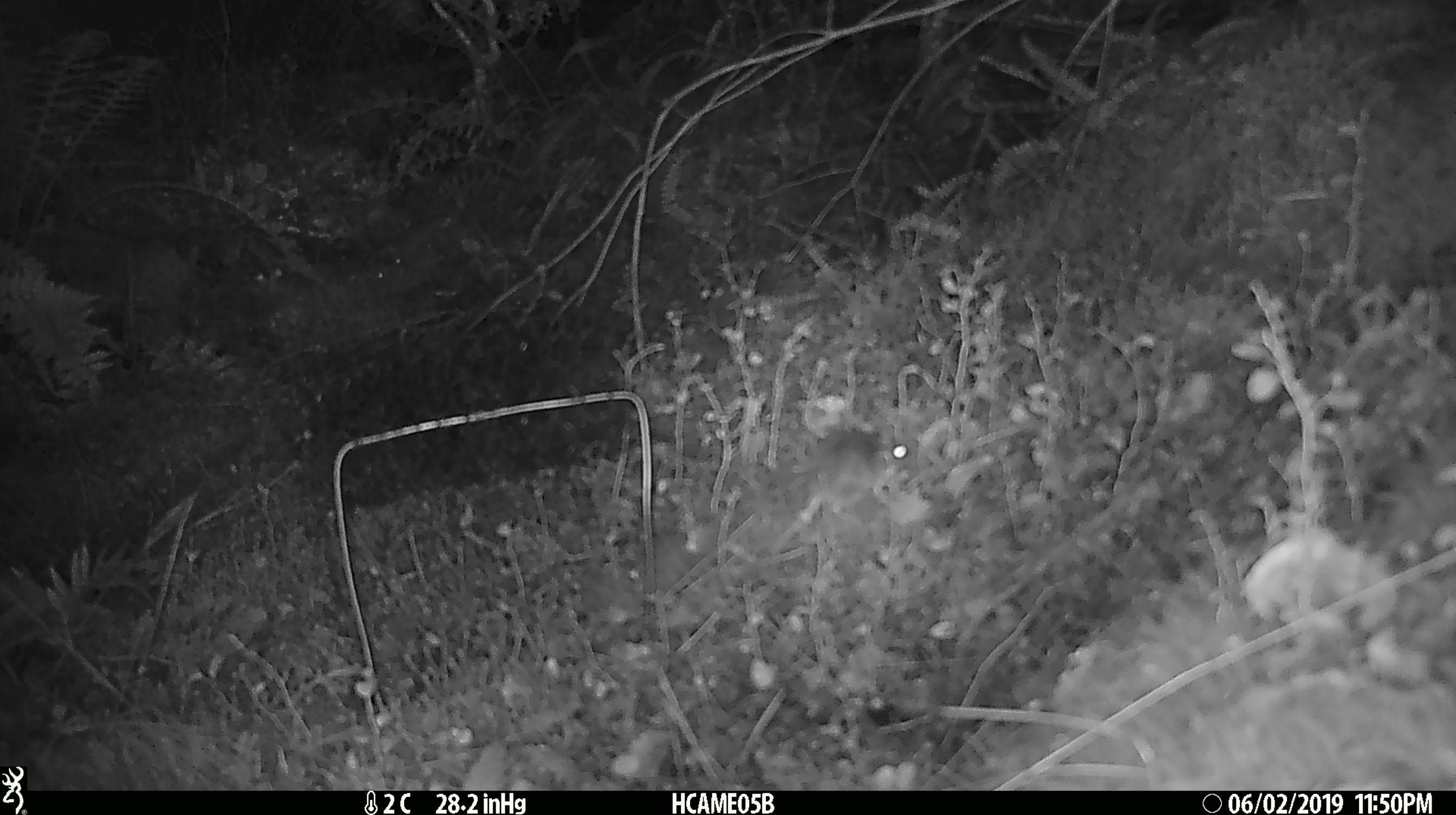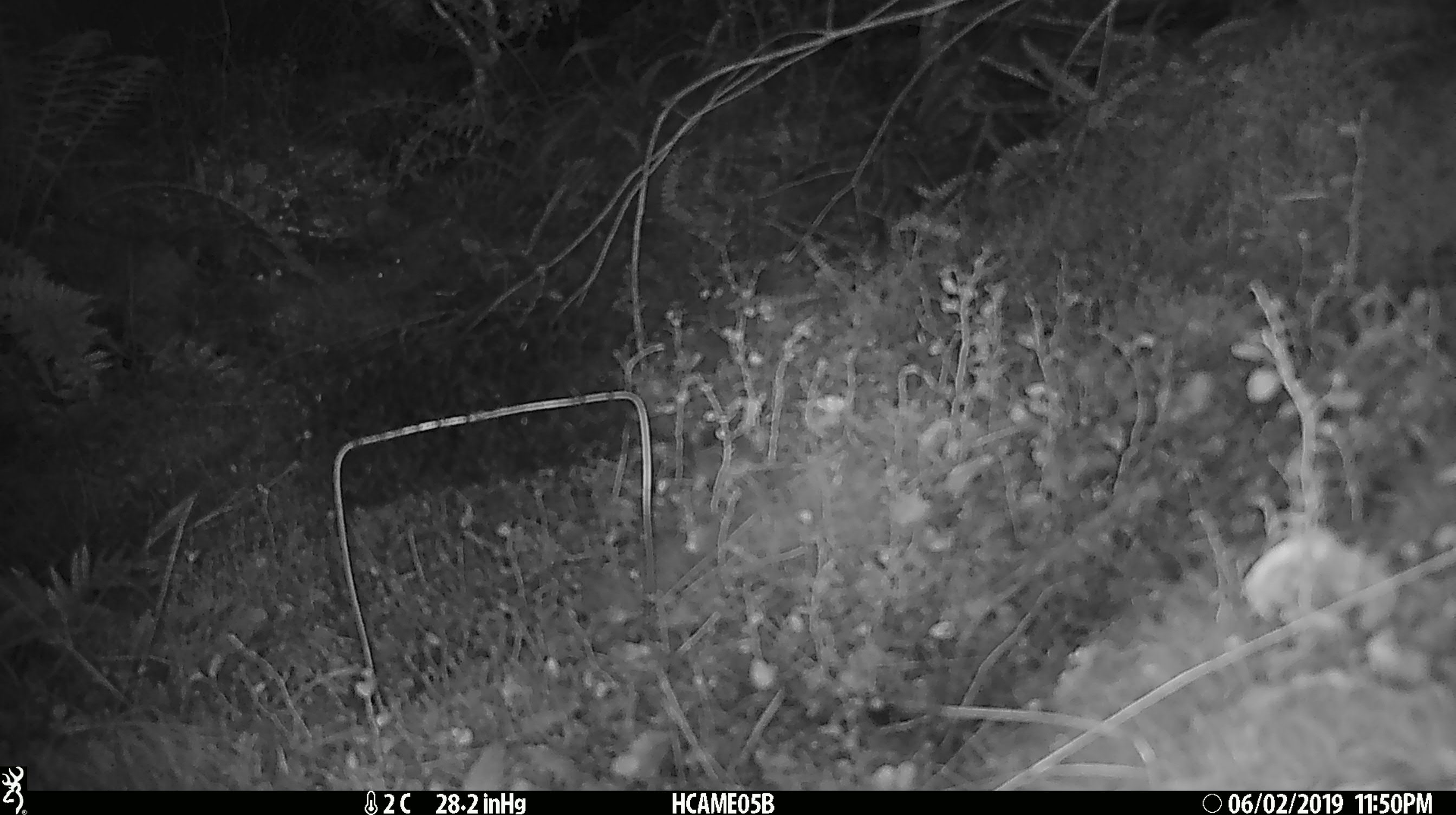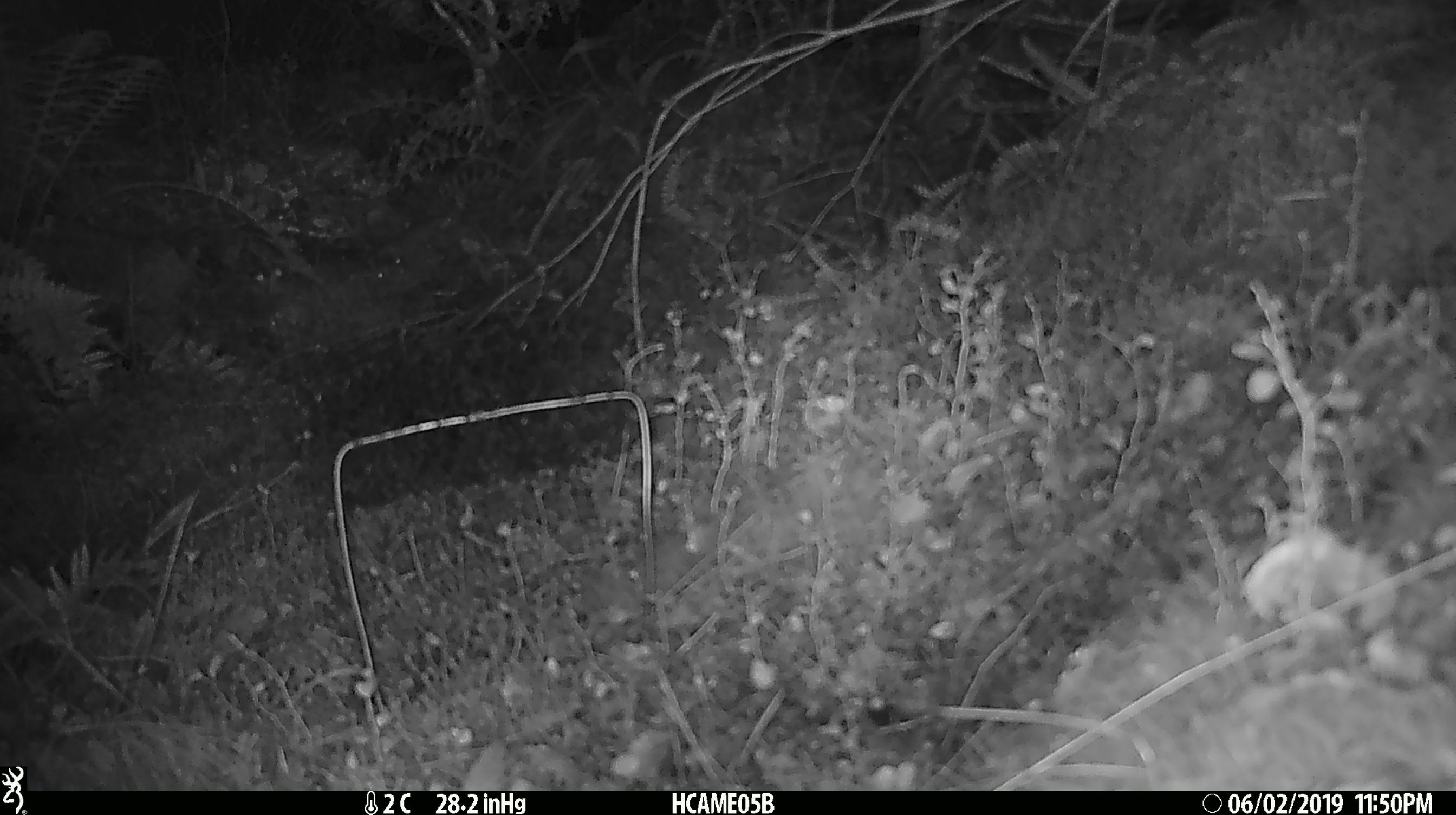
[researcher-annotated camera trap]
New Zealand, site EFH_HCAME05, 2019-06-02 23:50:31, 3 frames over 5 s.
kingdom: Animalia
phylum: Chordata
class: Mammalia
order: Rodentia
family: Muridae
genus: Mus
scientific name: Mus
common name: mouse